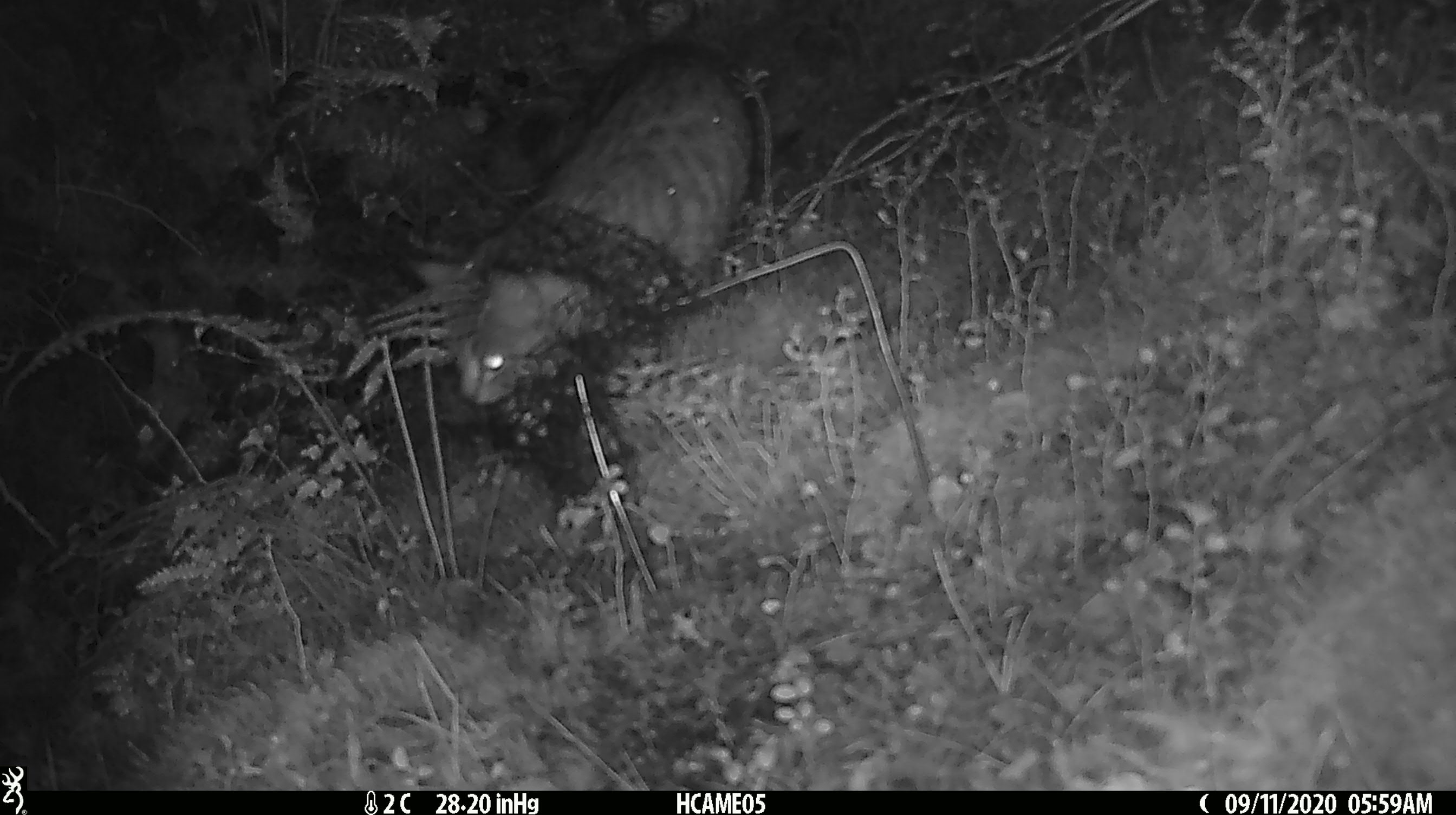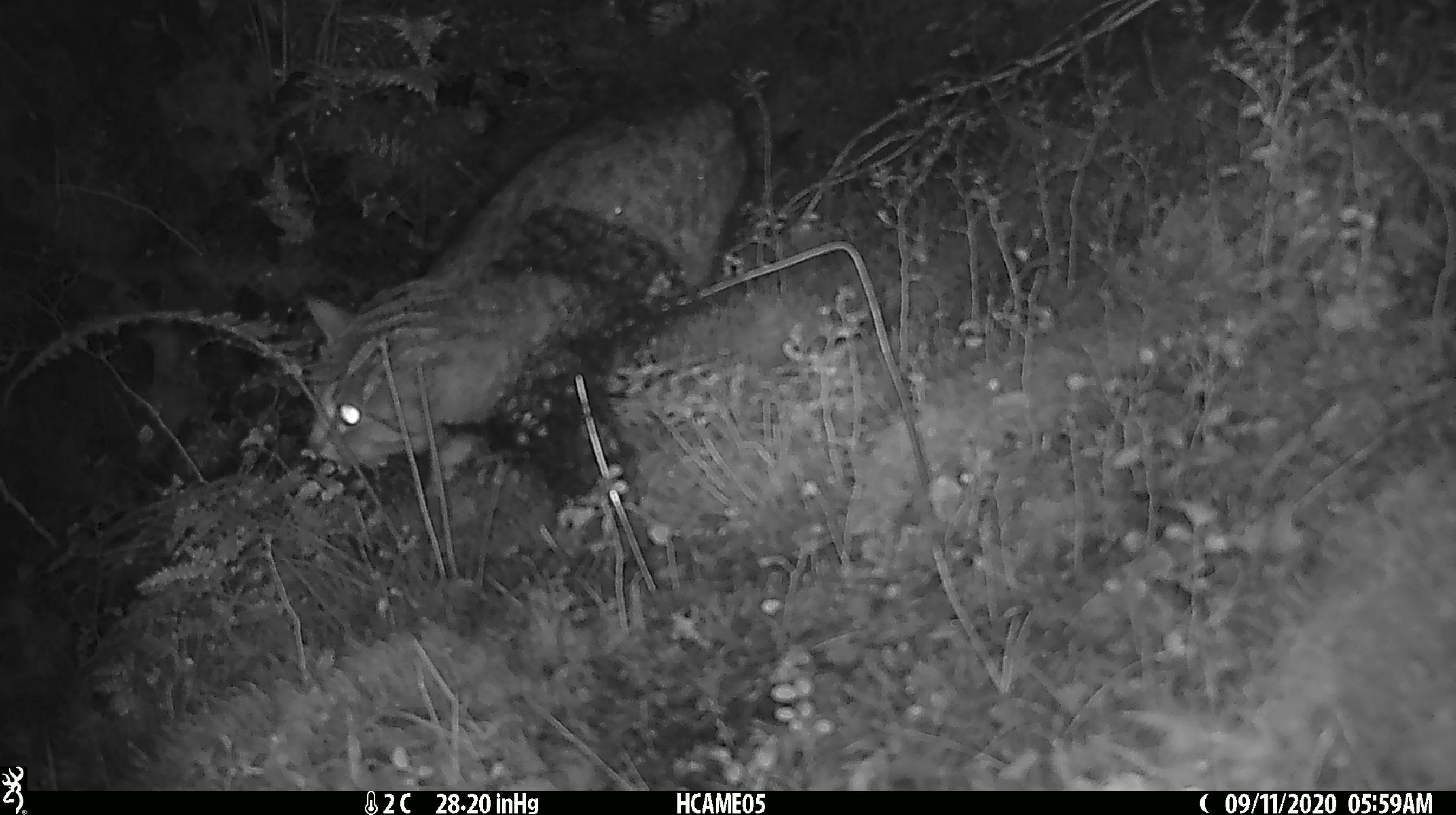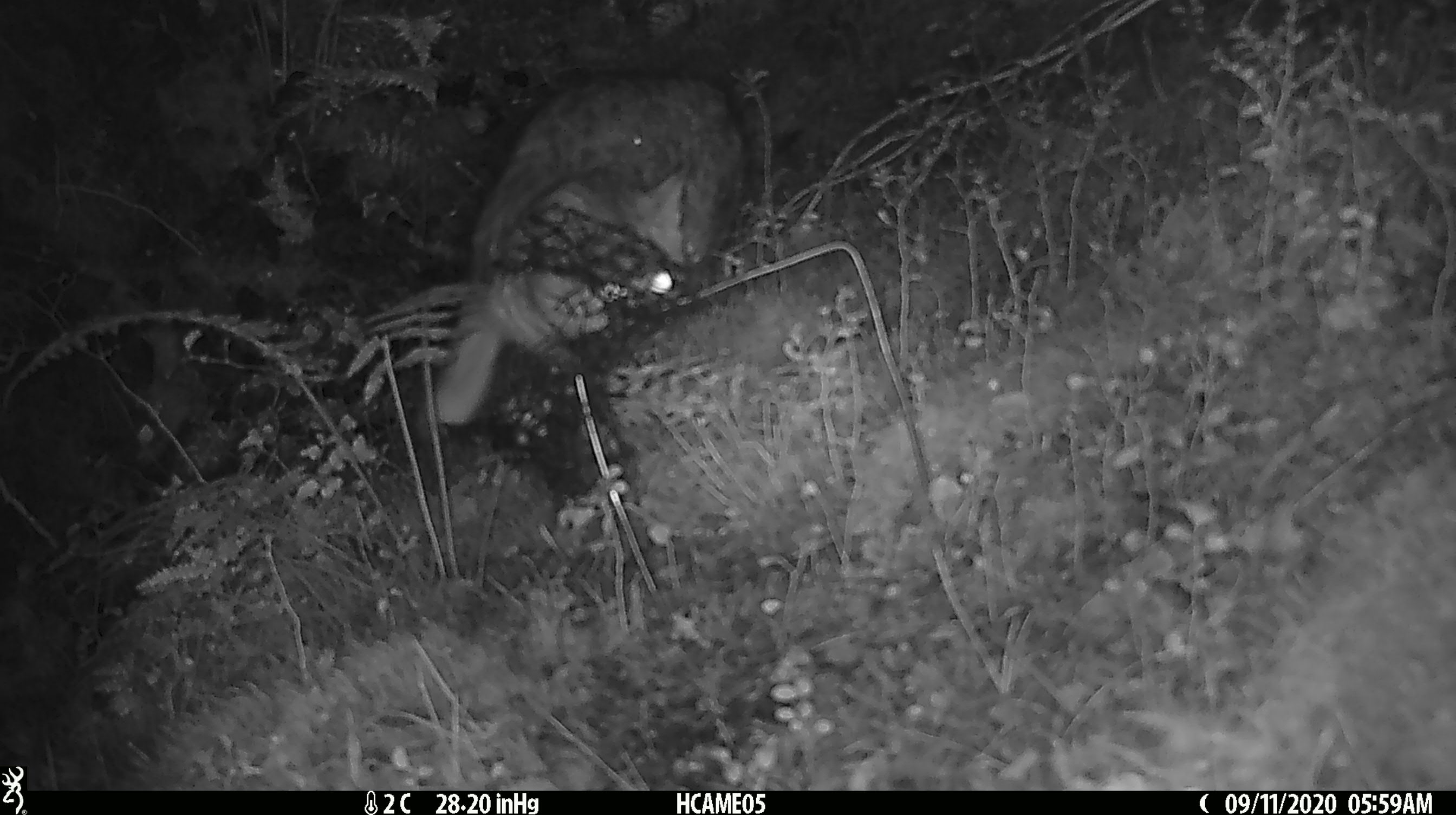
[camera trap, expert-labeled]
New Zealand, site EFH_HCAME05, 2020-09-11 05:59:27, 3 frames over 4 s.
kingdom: Animalia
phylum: Chordata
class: Mammalia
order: Carnivora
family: Felidae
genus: Felis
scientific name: Felis catus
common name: domestic cat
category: cat